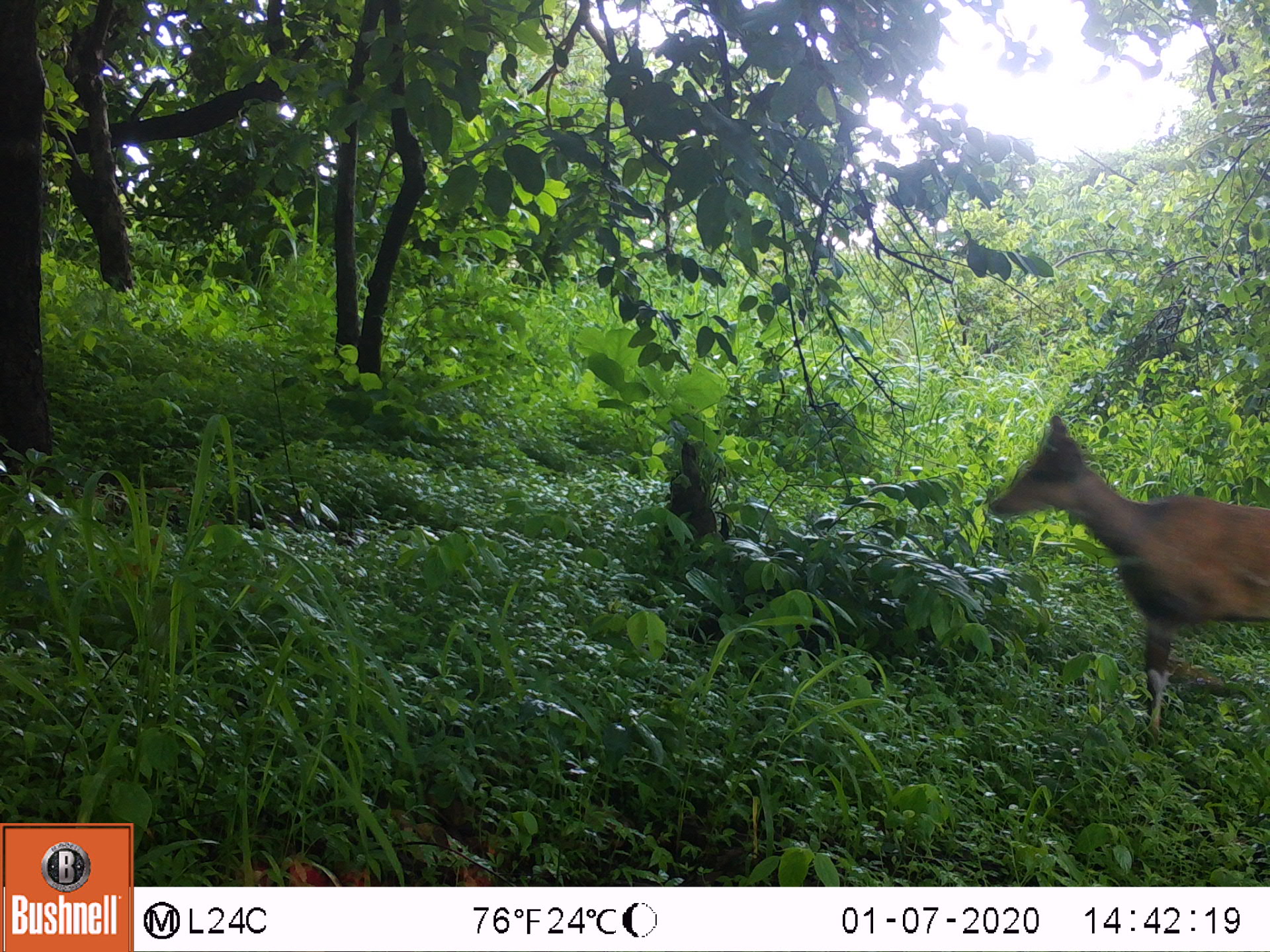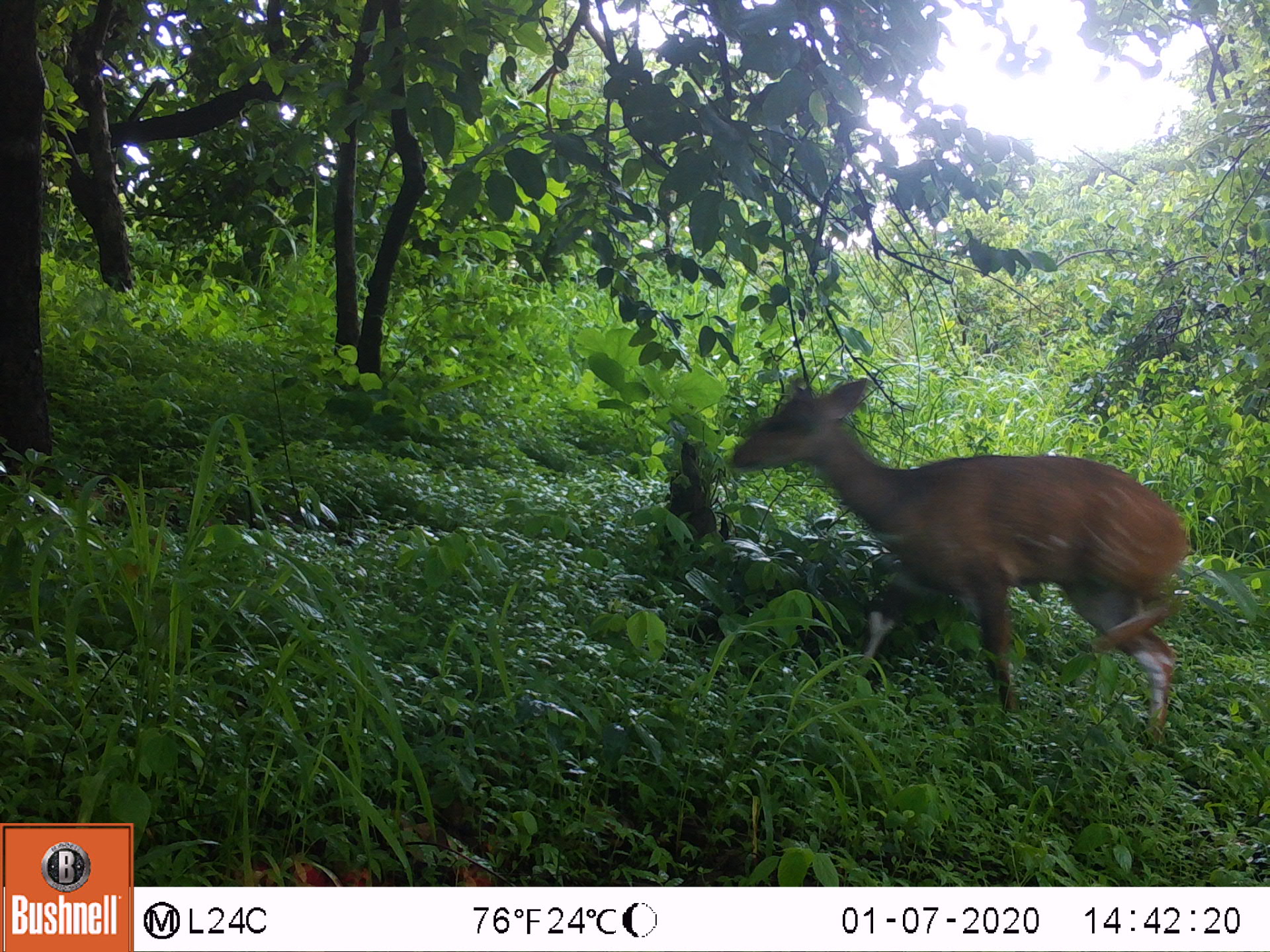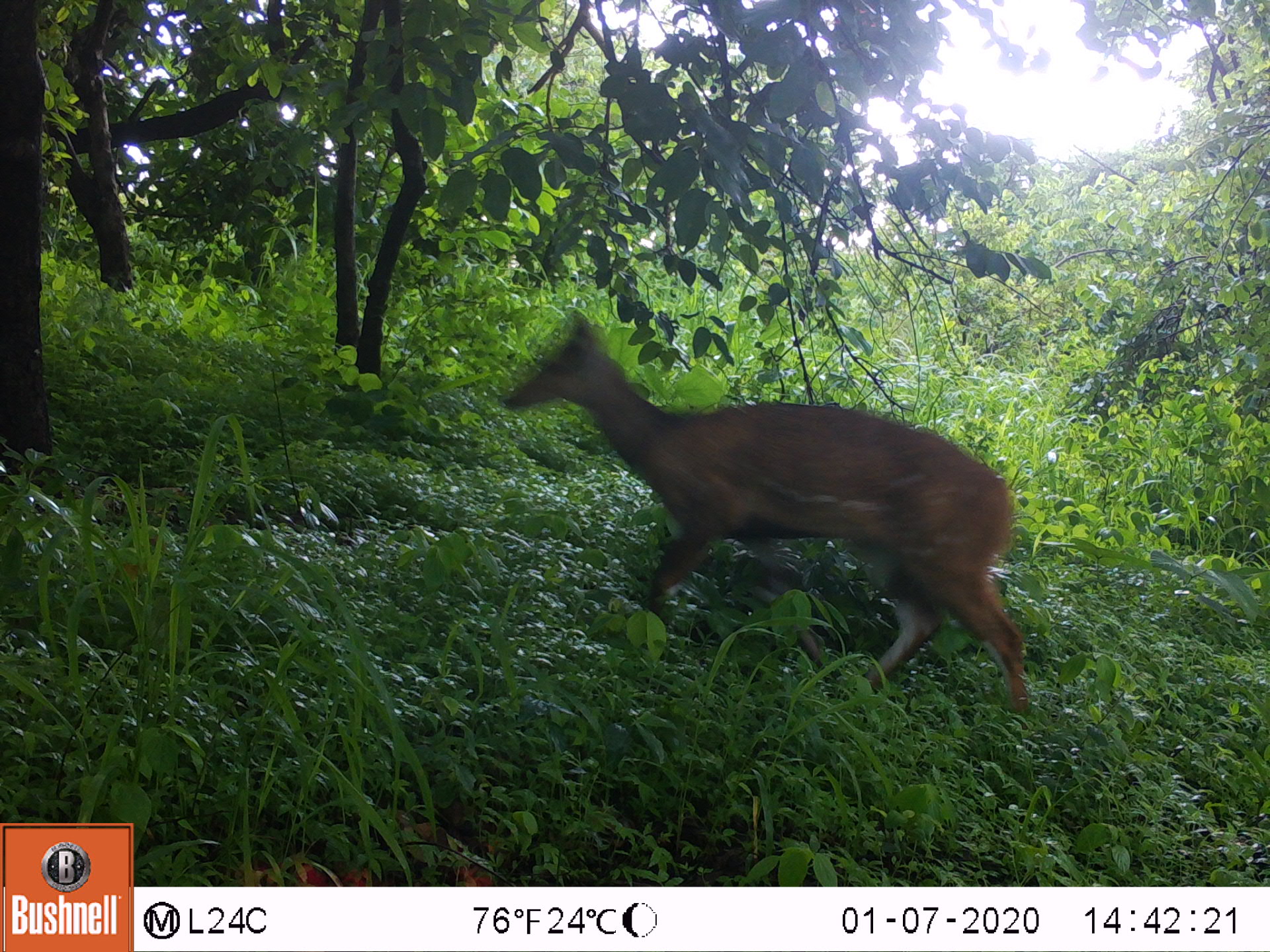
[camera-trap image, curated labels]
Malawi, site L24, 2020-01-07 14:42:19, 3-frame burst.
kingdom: Animalia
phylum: Chordata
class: Mammalia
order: Artiodactyla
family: Bovidae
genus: Tragelaphus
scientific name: Tragelaphus sylvaticus sylvaticus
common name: cape bushbuck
Cape bushbuck (Tragelaphus sylvaticus sylvaticus), count 1.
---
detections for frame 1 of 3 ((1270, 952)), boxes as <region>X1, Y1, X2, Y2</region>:
cape bushbuck: <region>980, 404, 1269, 753</region>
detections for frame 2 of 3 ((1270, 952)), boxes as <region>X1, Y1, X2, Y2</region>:
cape bushbuck: <region>727, 366, 1190, 749</region>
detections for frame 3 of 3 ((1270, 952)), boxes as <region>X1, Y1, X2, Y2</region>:
cape bushbuck: <region>498, 308, 1031, 725</region>